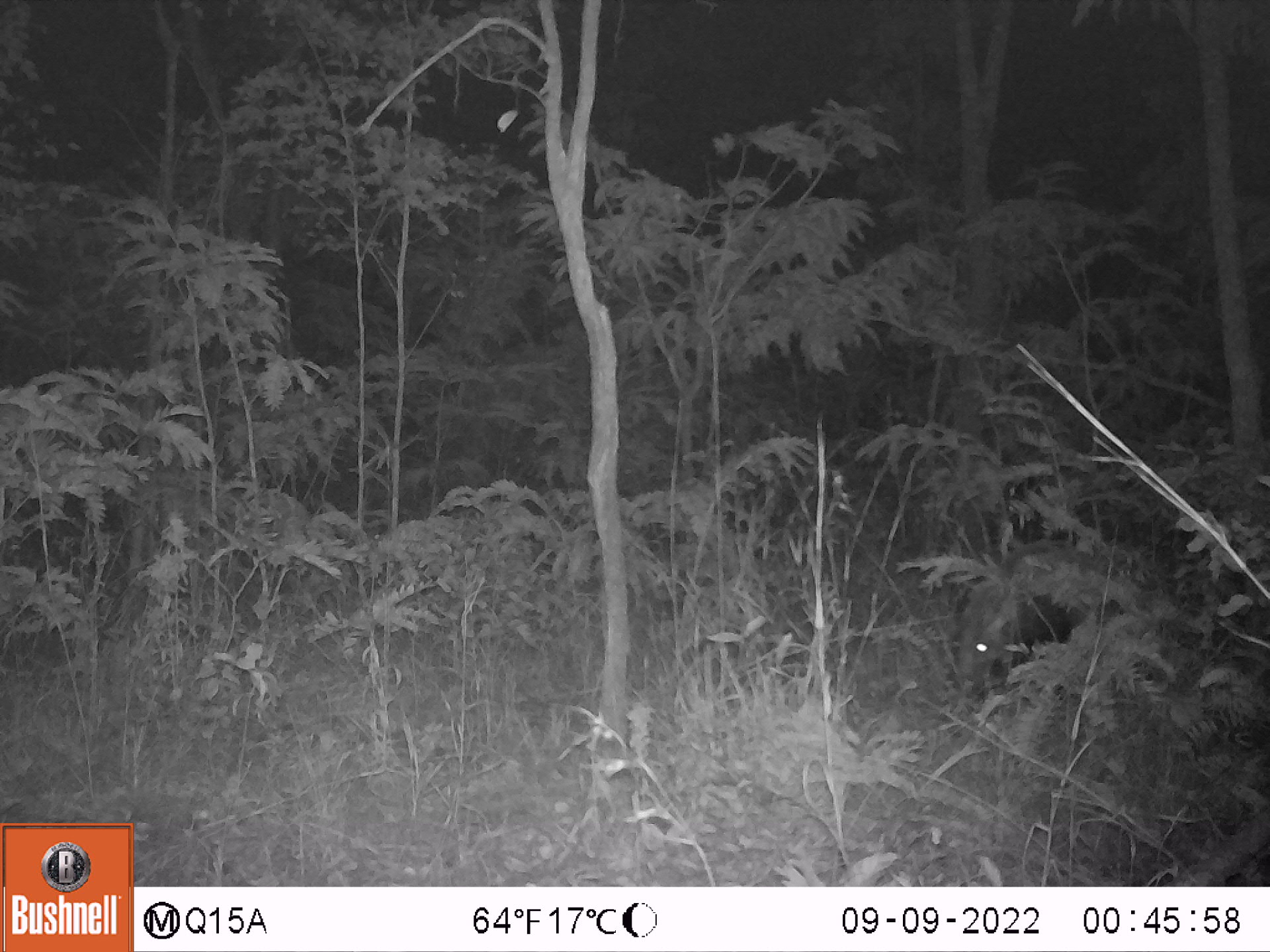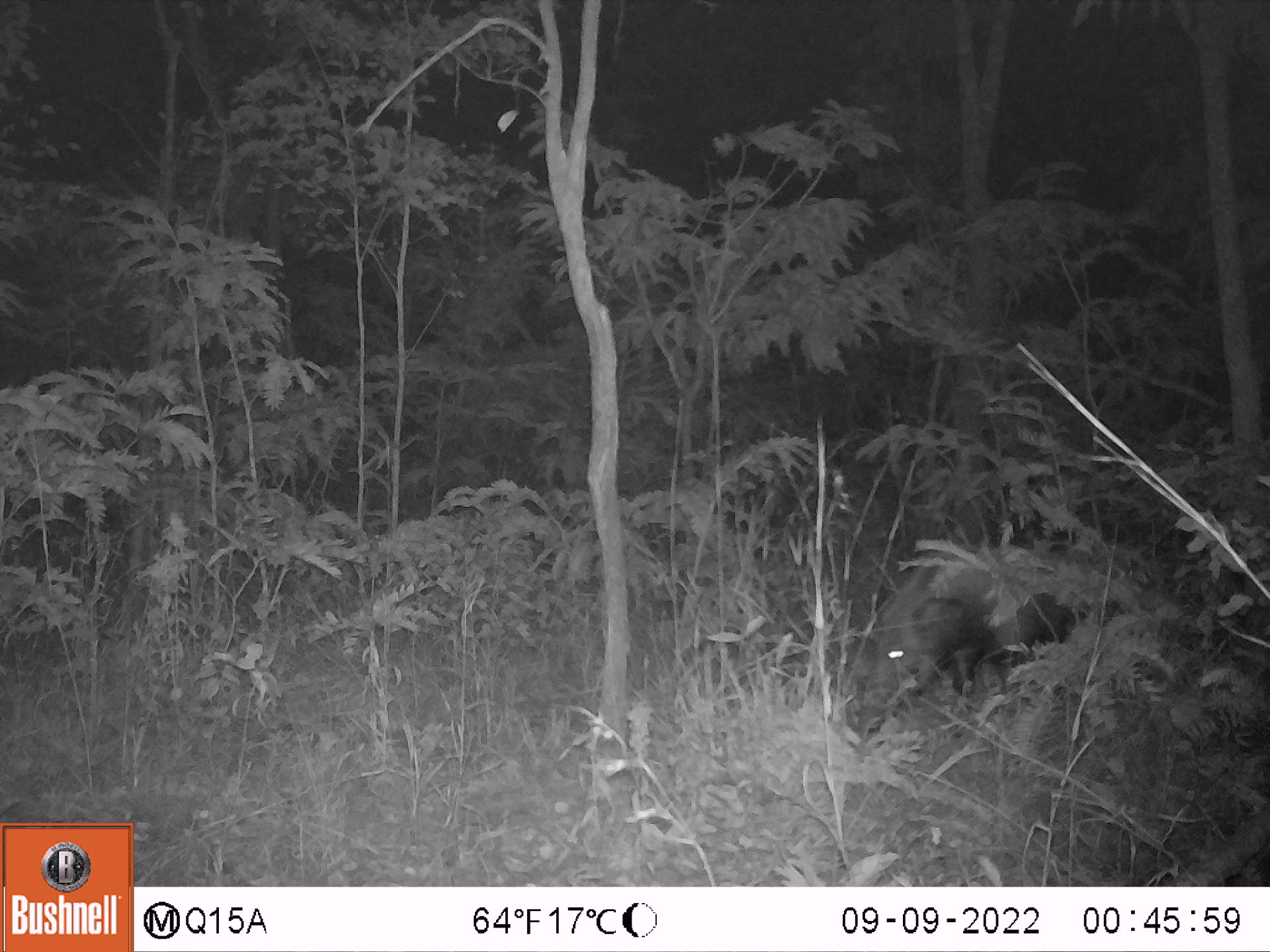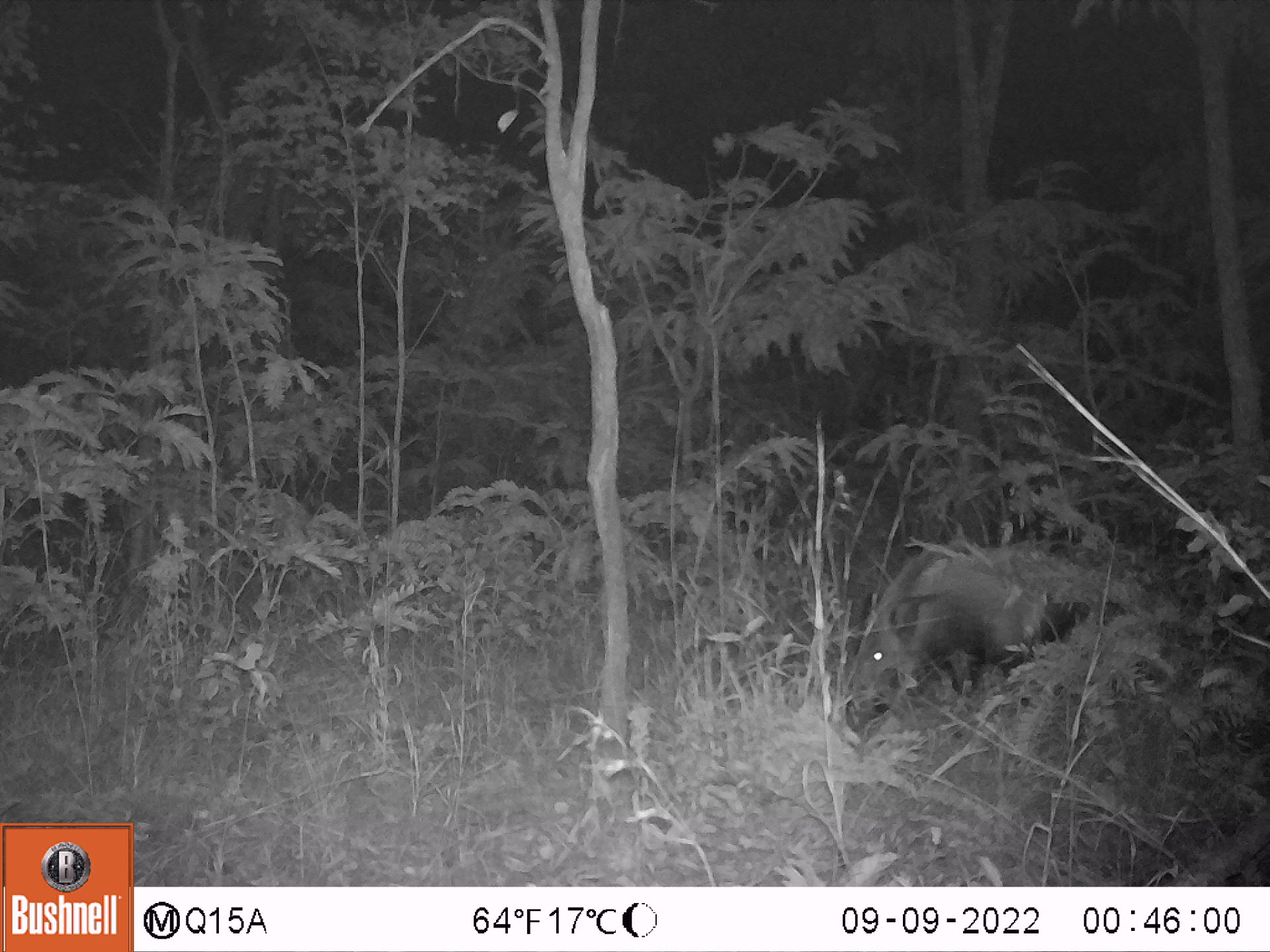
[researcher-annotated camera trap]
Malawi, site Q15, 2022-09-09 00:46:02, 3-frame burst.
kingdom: Animalia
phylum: Chordata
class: Mammalia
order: Artiodactyla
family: Suidae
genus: Potamochoerus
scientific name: Potamochoerus larvatus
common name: bushpig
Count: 1.